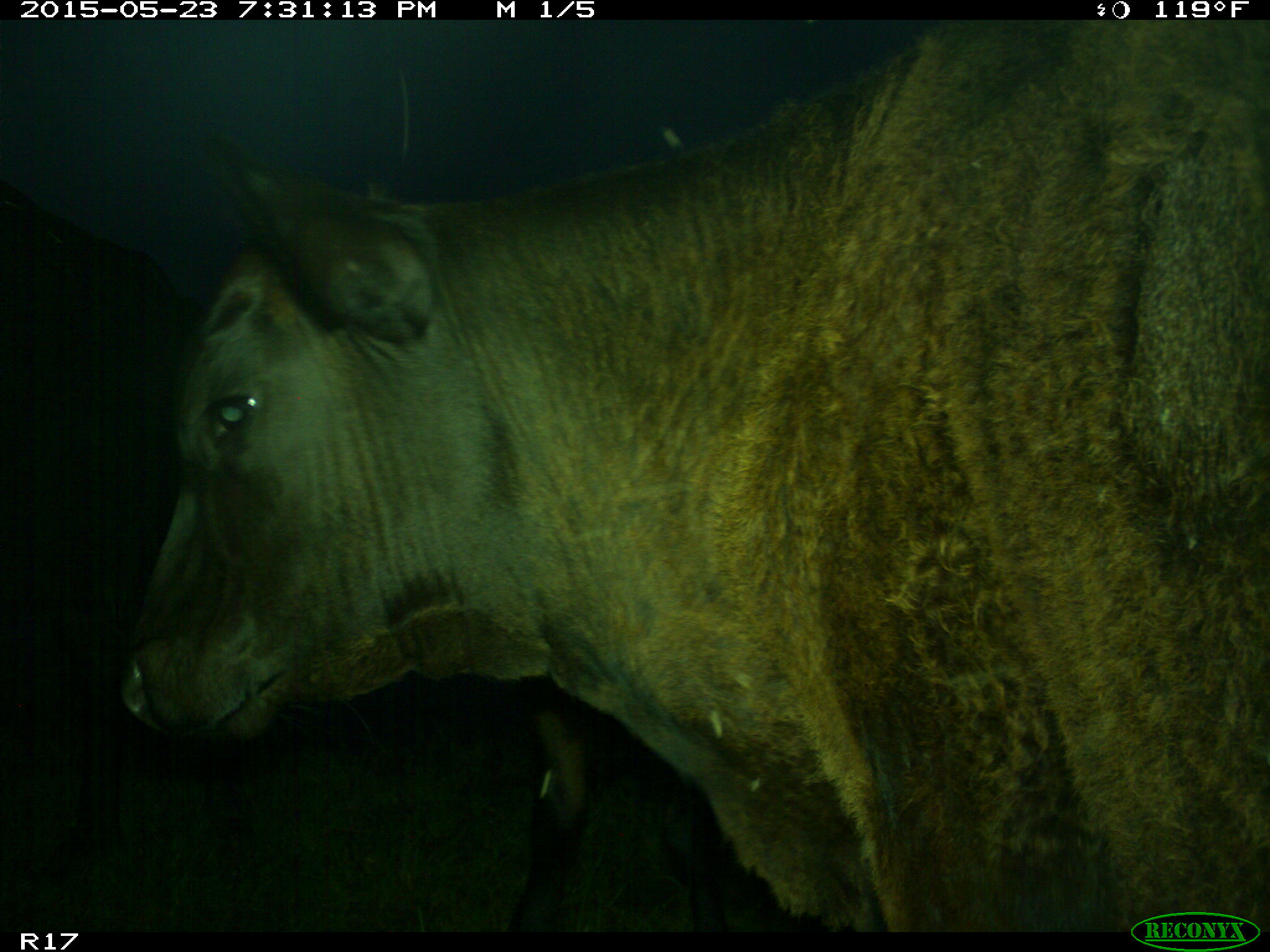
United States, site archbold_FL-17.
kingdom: Animalia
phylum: Chordata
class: Mammalia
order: Artiodactyla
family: Bovidae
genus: Bos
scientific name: Bos taurus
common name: domestic cow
Bos taurus (domestic cow).